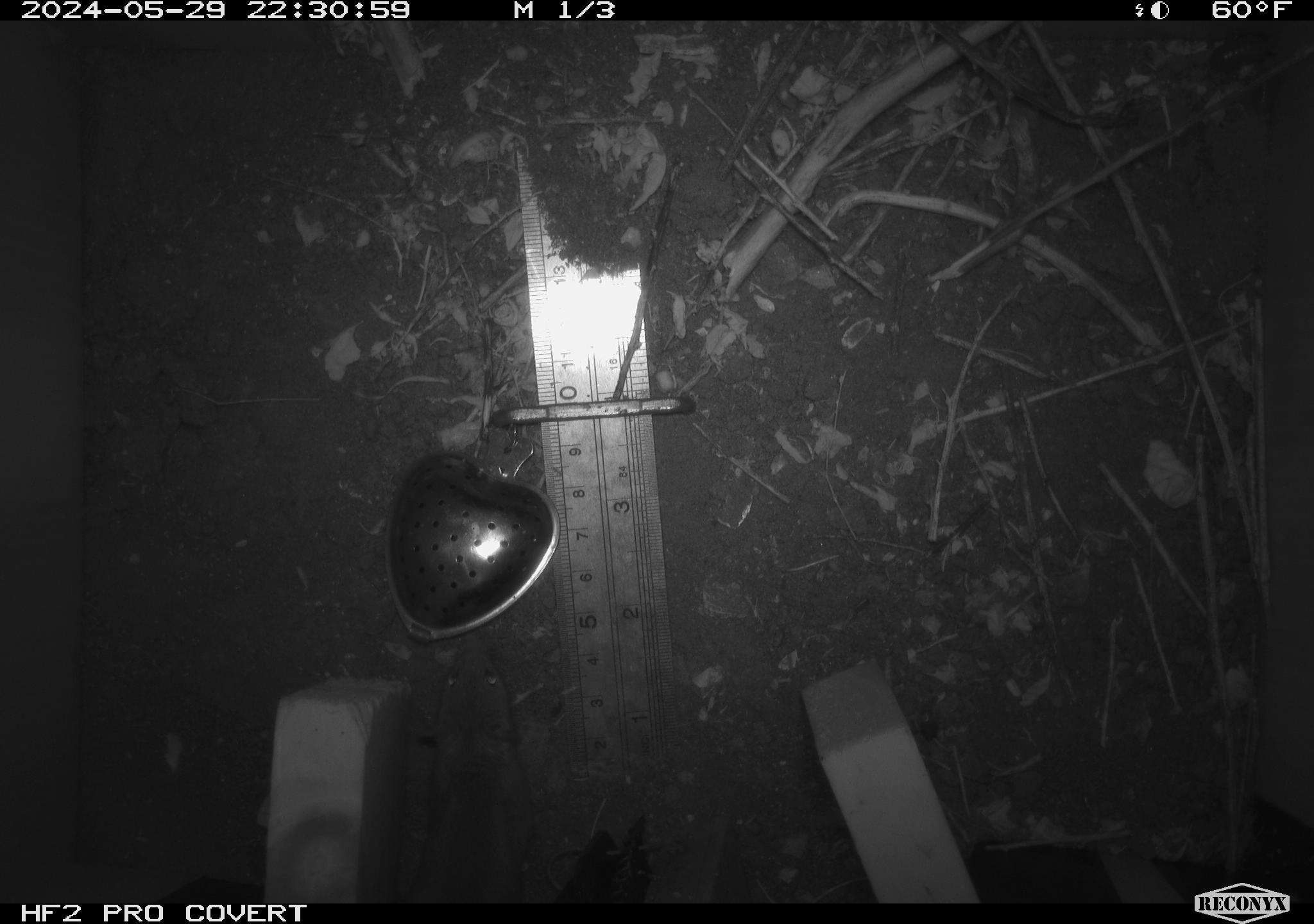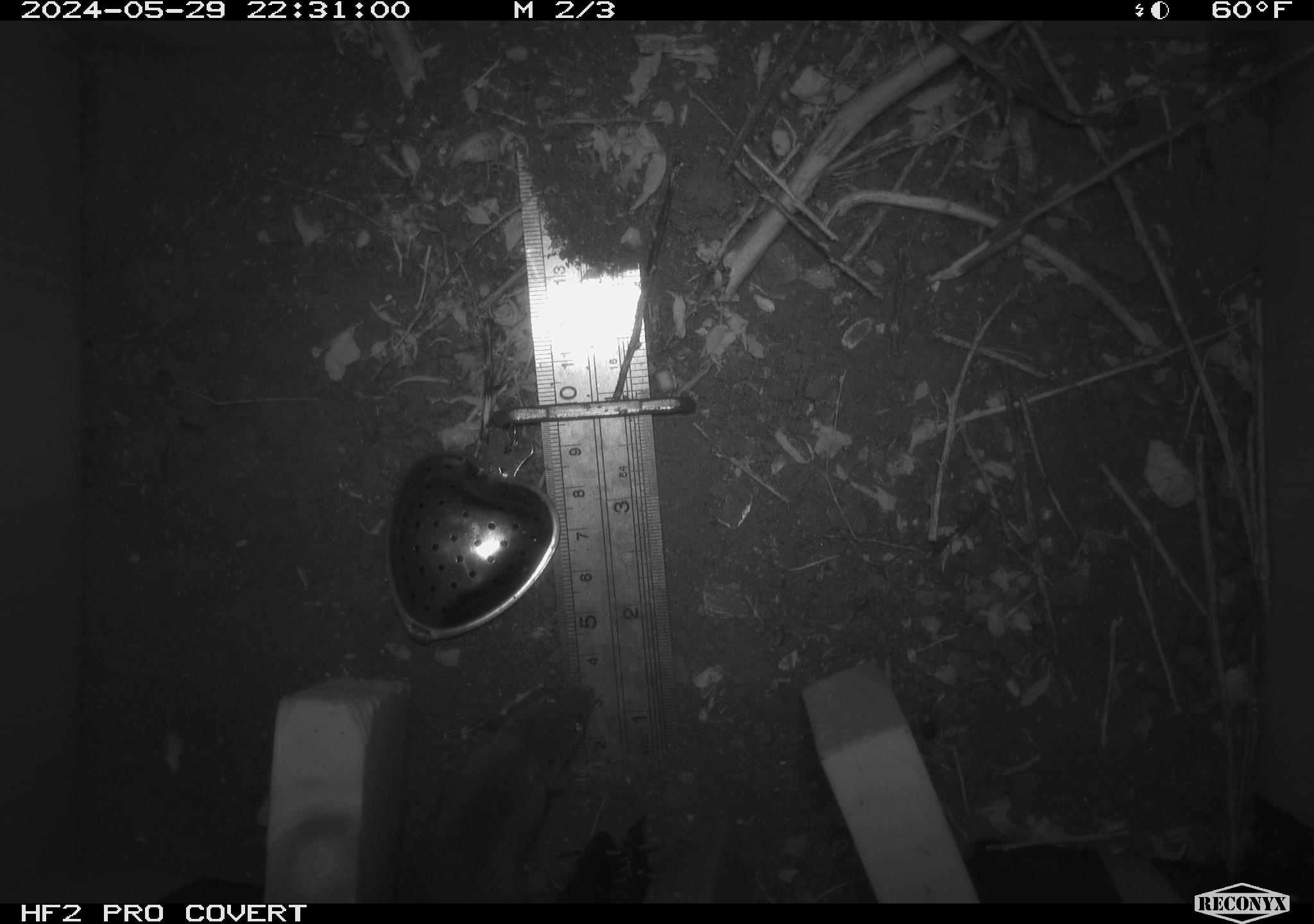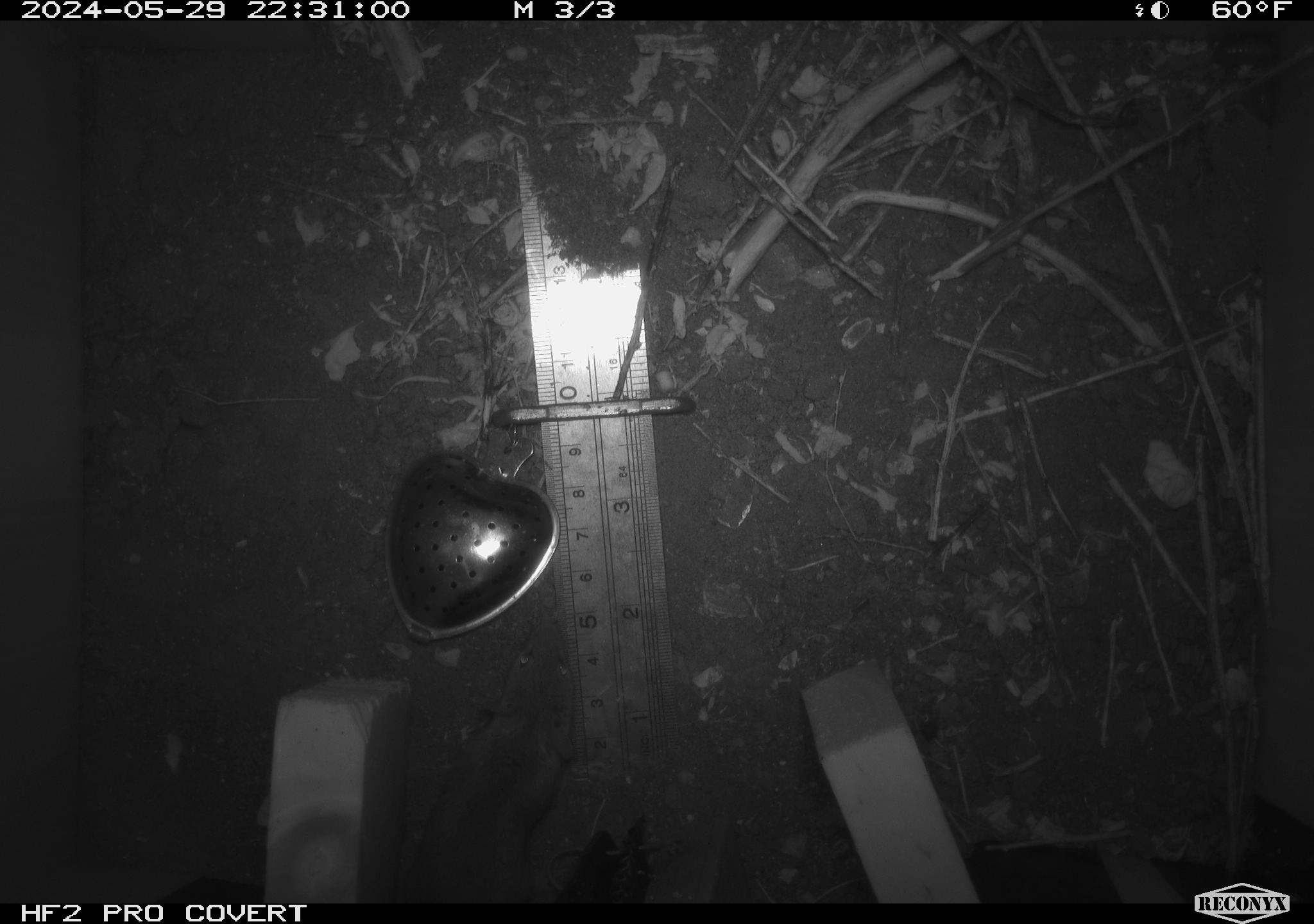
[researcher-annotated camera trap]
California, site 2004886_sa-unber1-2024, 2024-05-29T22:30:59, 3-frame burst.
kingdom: Animalia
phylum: Chordata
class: Mammalia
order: Rodentia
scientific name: Rodentia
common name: mouse species